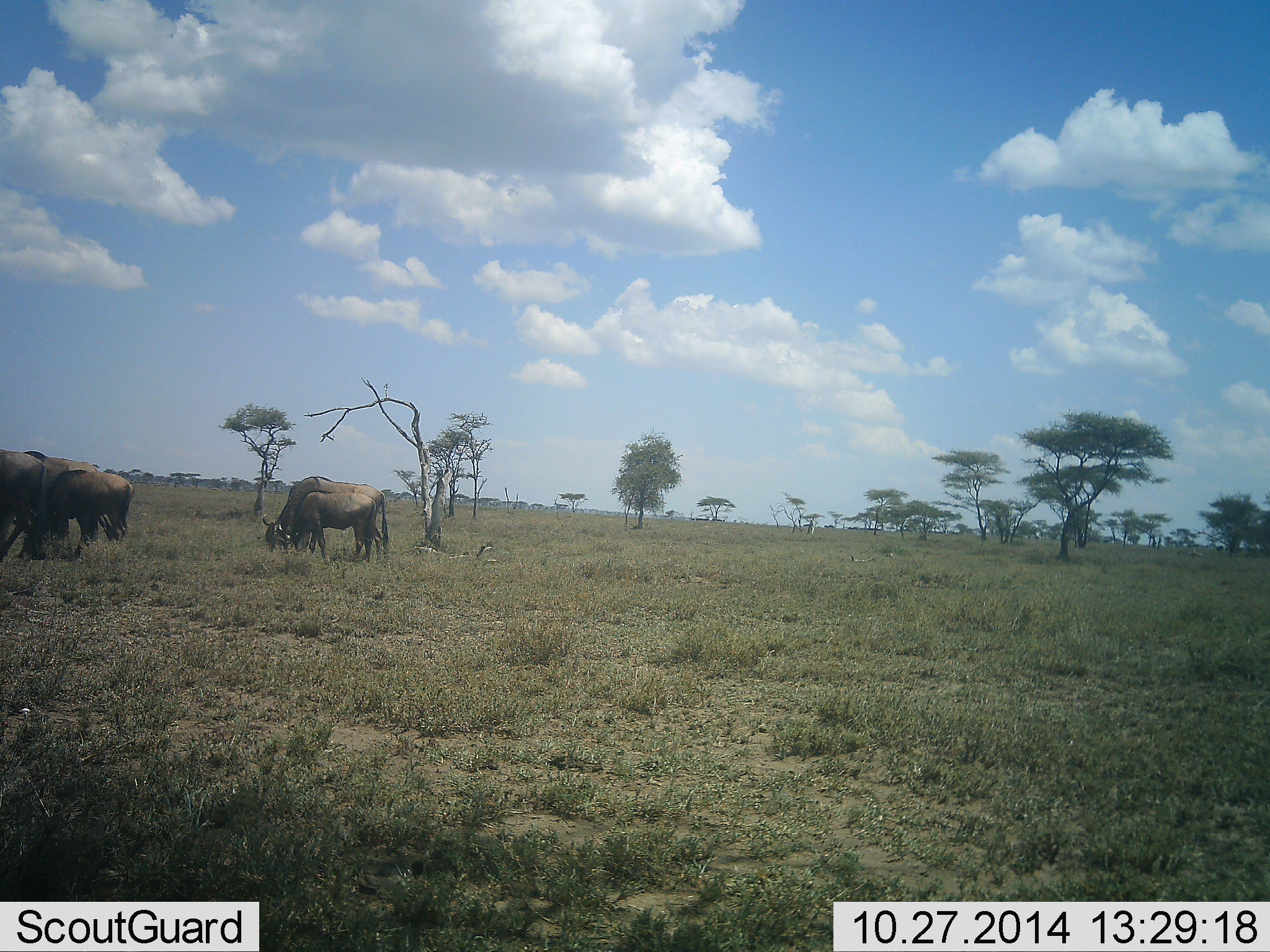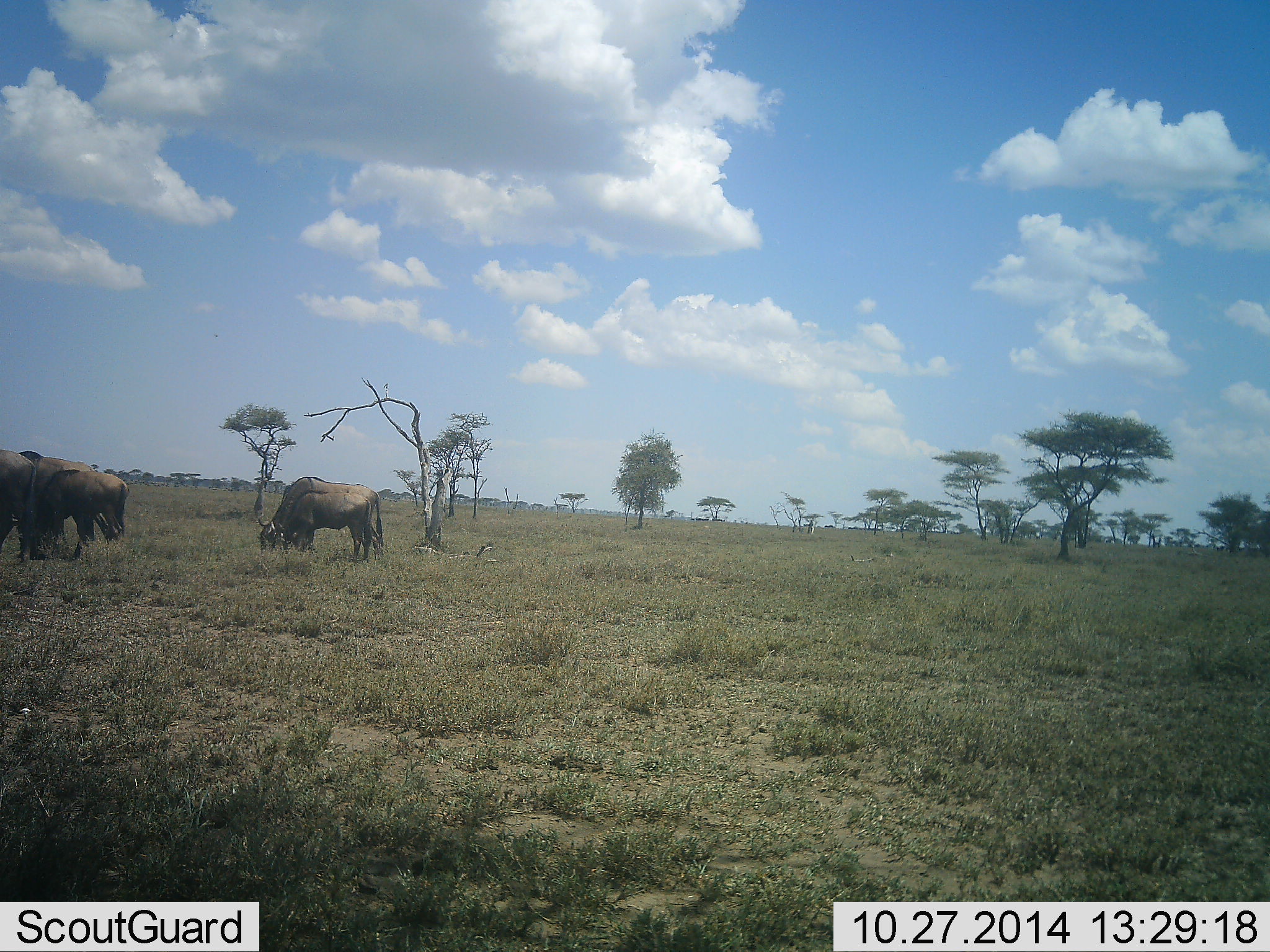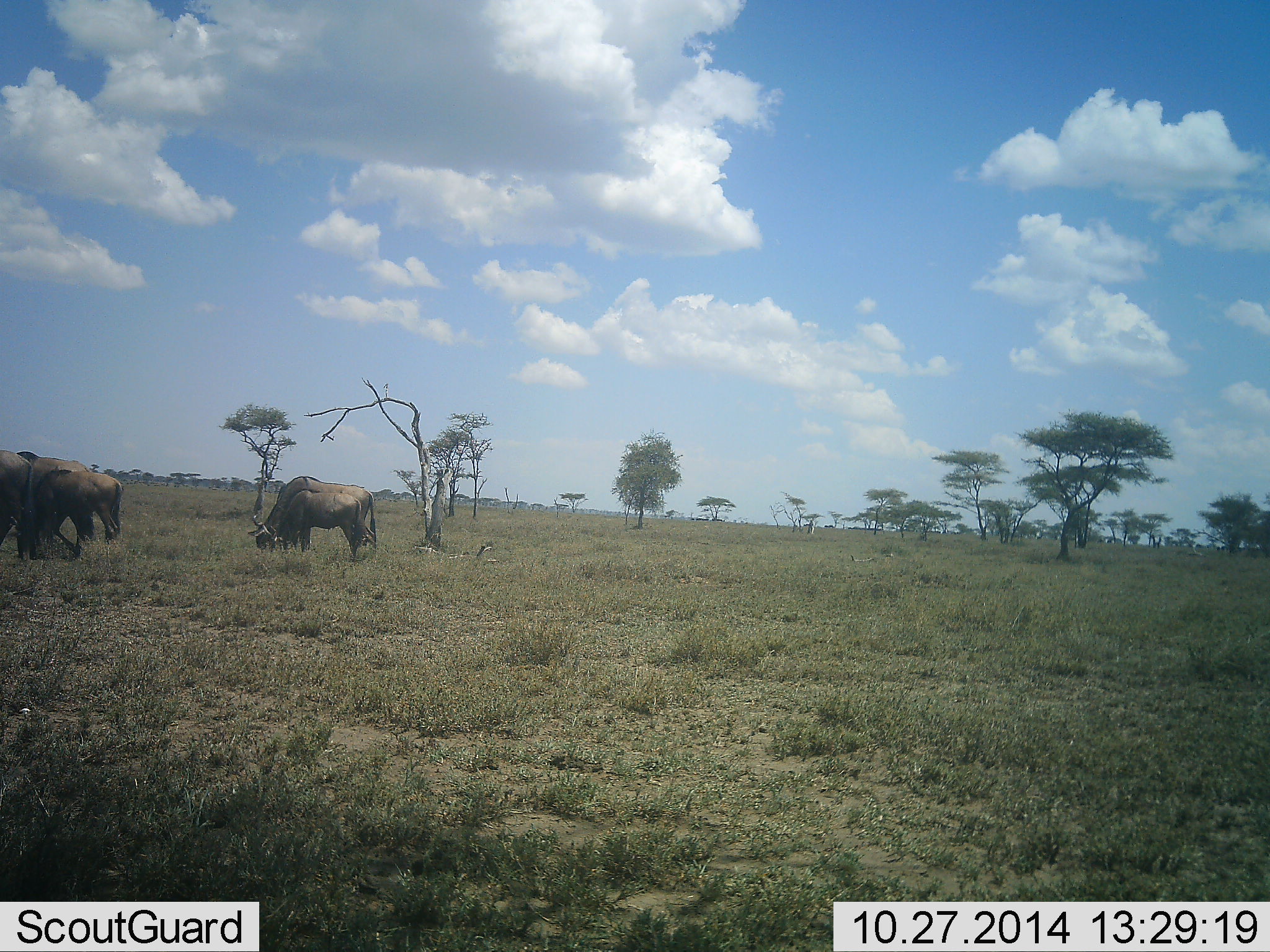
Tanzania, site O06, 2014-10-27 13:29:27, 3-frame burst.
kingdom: Animalia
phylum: Chordata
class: Mammalia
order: Artiodactyla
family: Bovidae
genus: Connochaetes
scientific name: Connochaetes taurinus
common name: blue wildebeest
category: wildebeest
Wildebeest (blue wildebeest) (Connochaetes taurinus), count 4. Behavior (volunteer vote fractions): standing 20%, resting 0%, moving 20%, interacting 0%. Young present (vote fraction): 20%. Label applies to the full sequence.